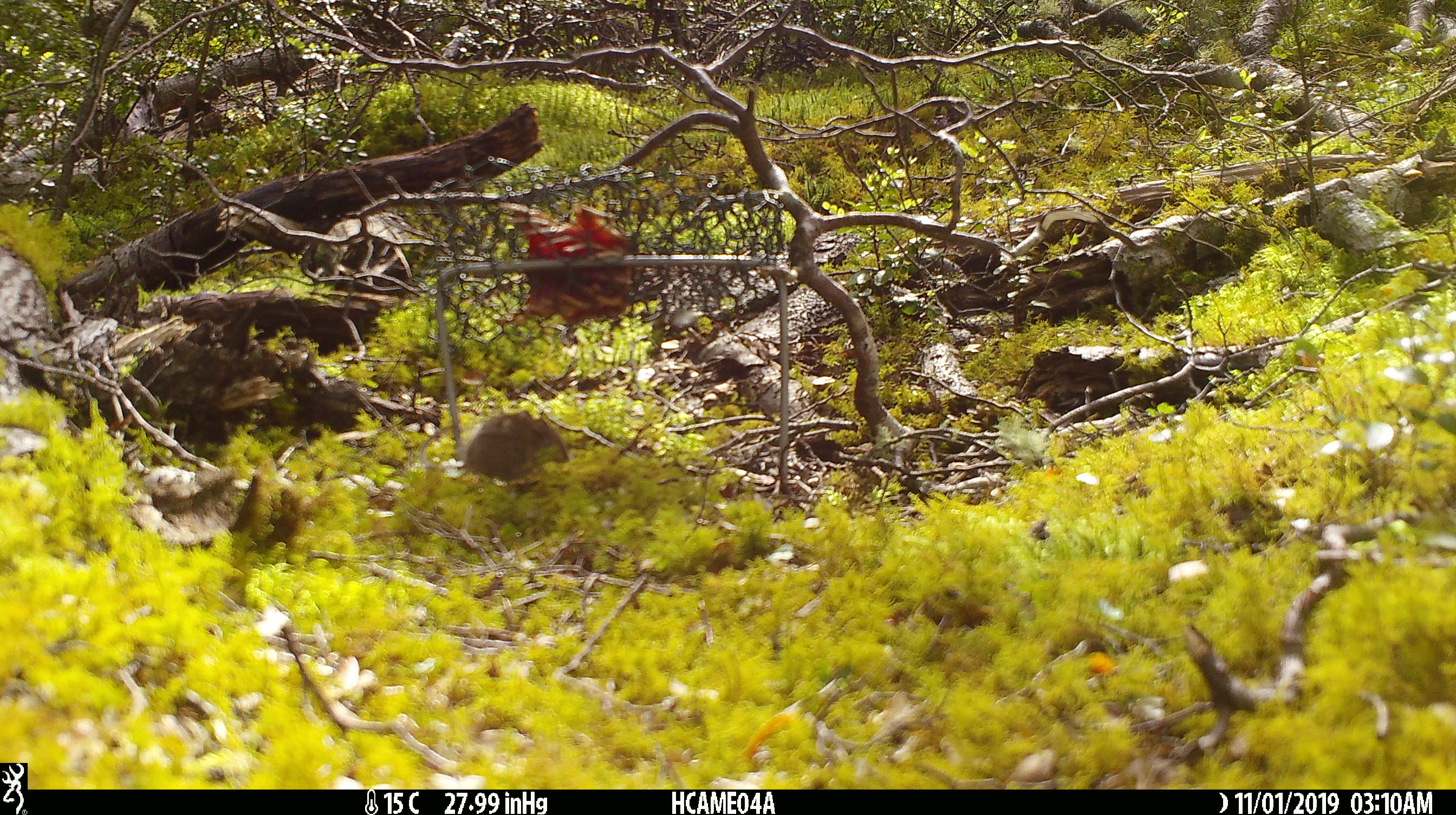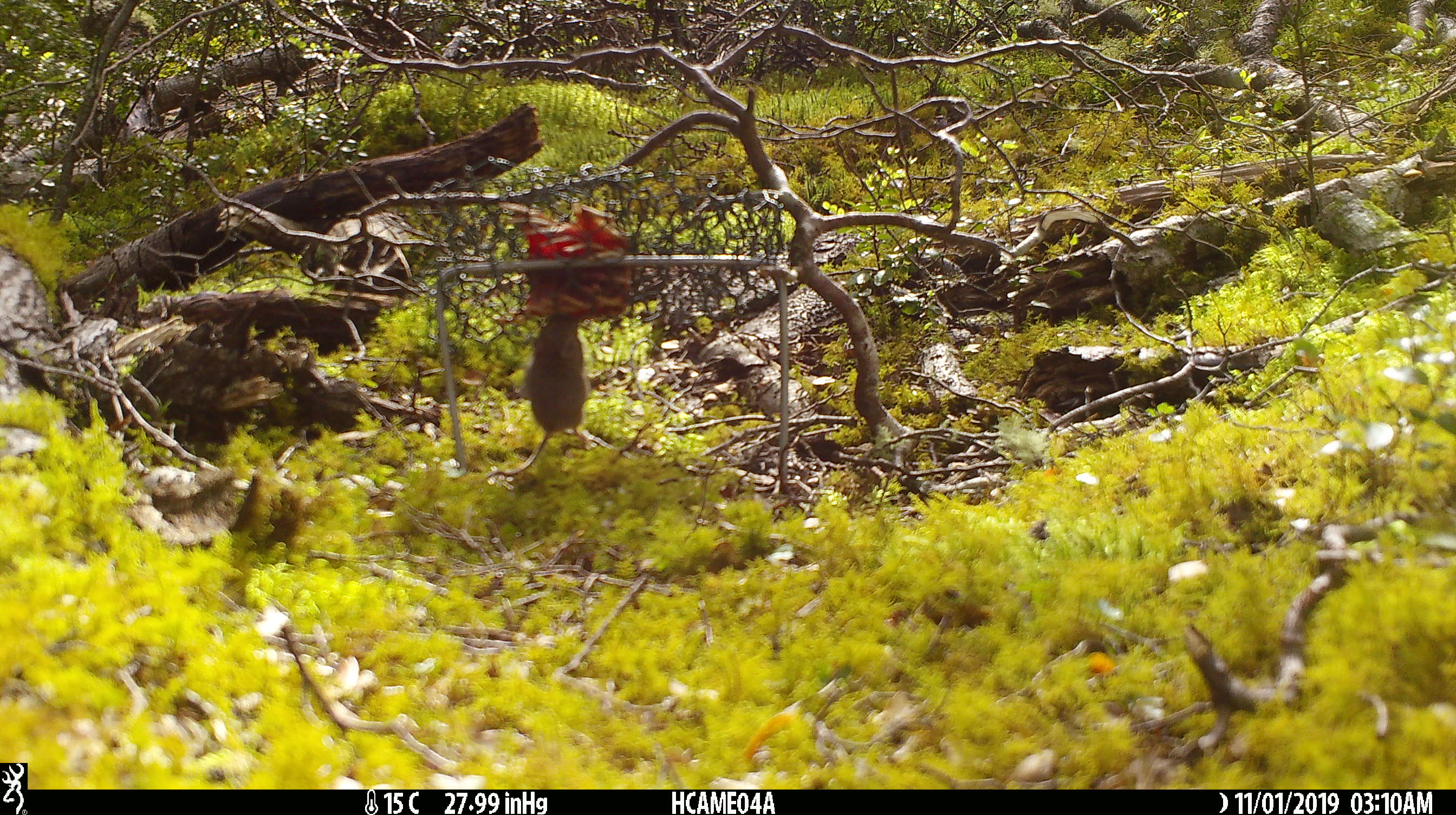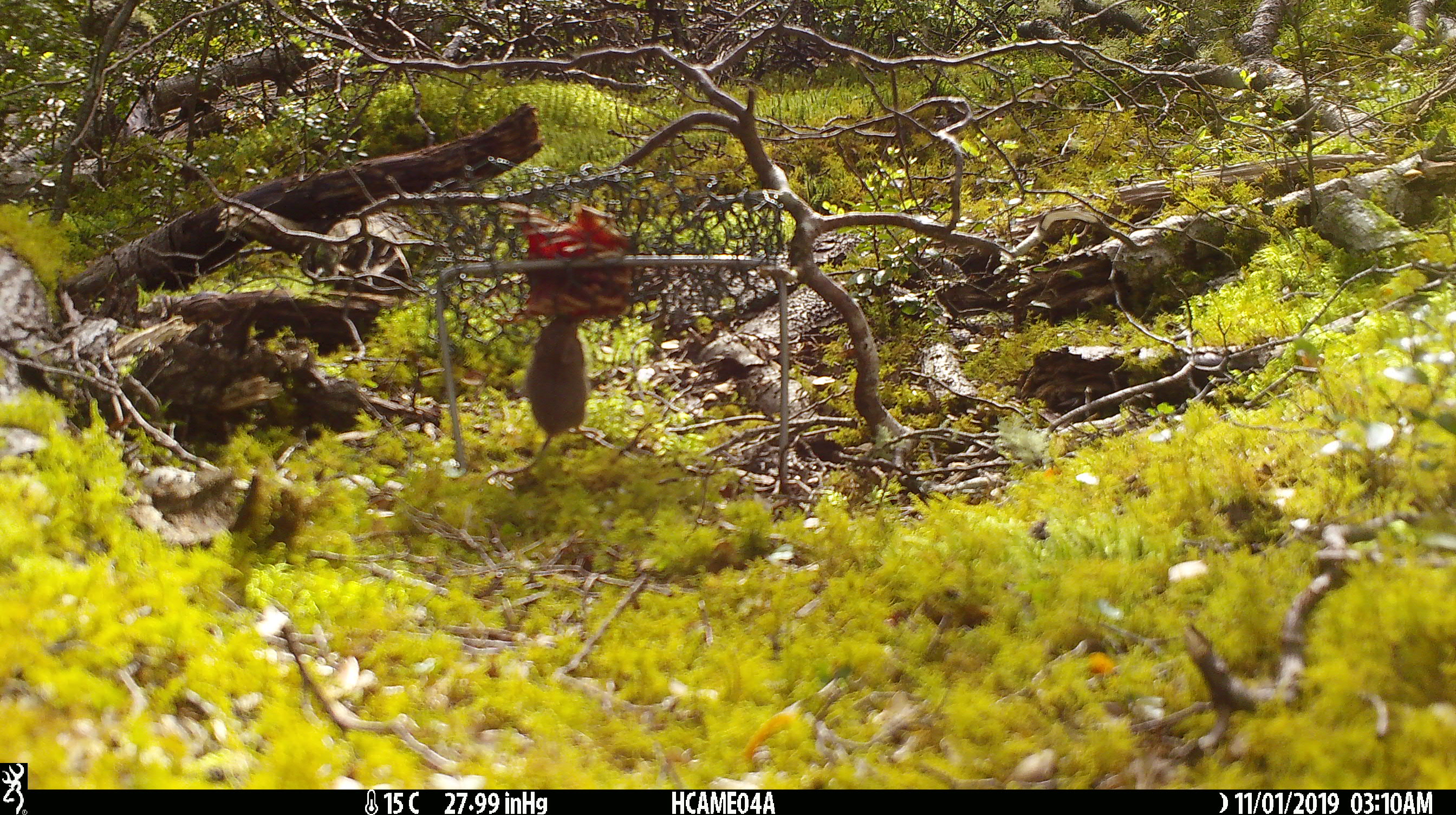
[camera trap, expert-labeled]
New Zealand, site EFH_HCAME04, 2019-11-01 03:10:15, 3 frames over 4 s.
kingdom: Animalia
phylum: Chordata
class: Mammalia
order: Rodentia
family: Muridae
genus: Mus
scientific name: Mus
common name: mouse